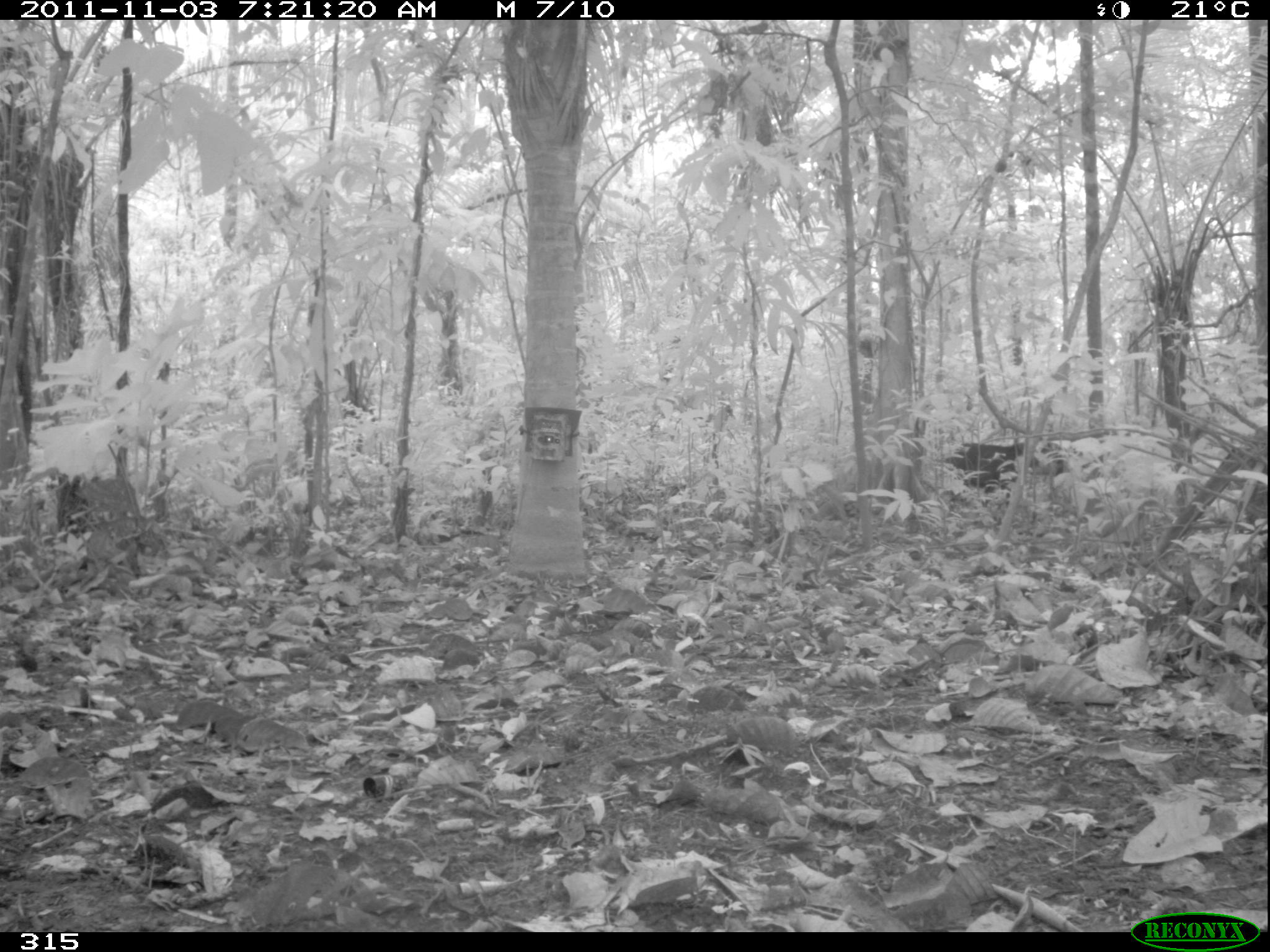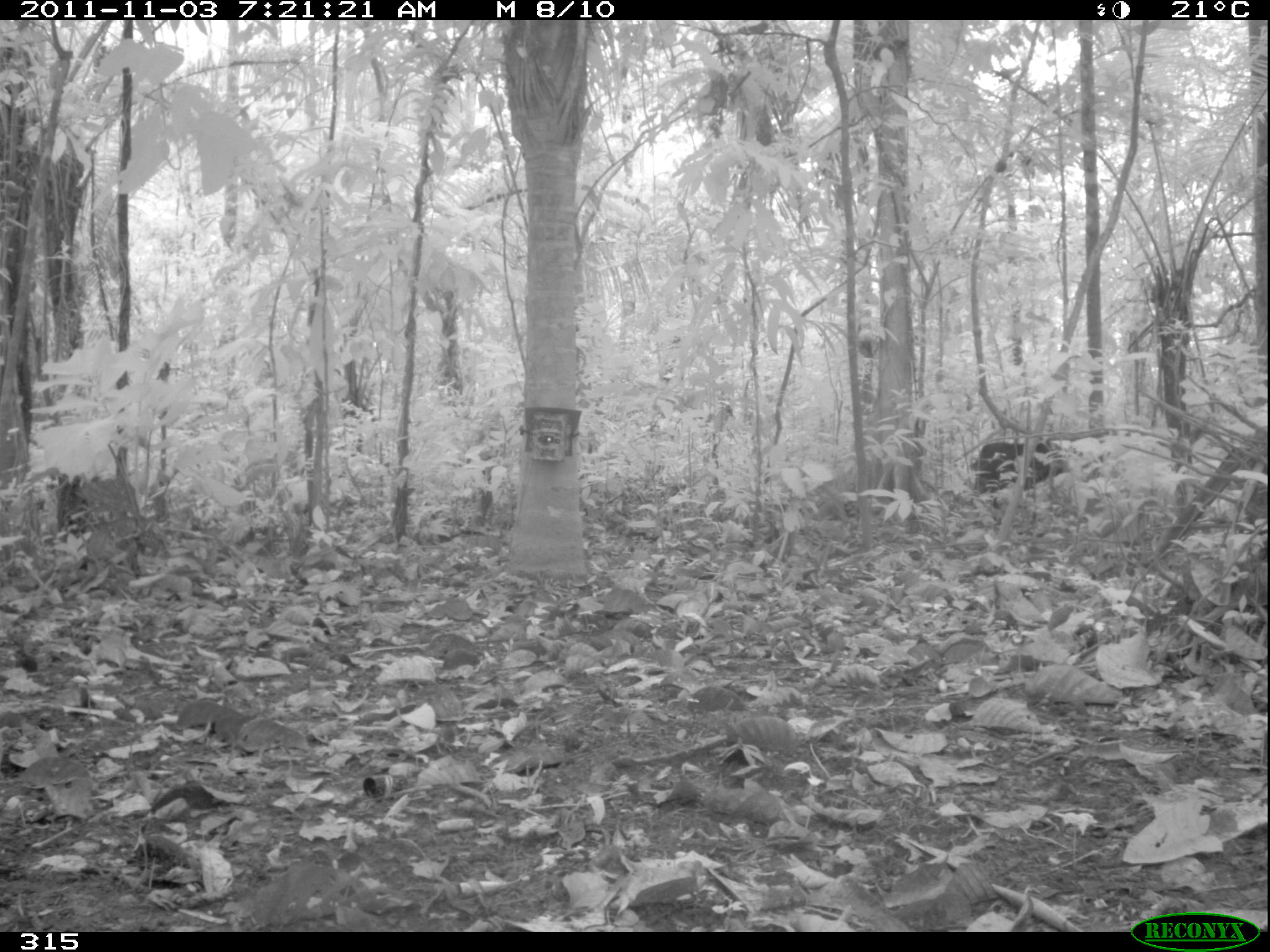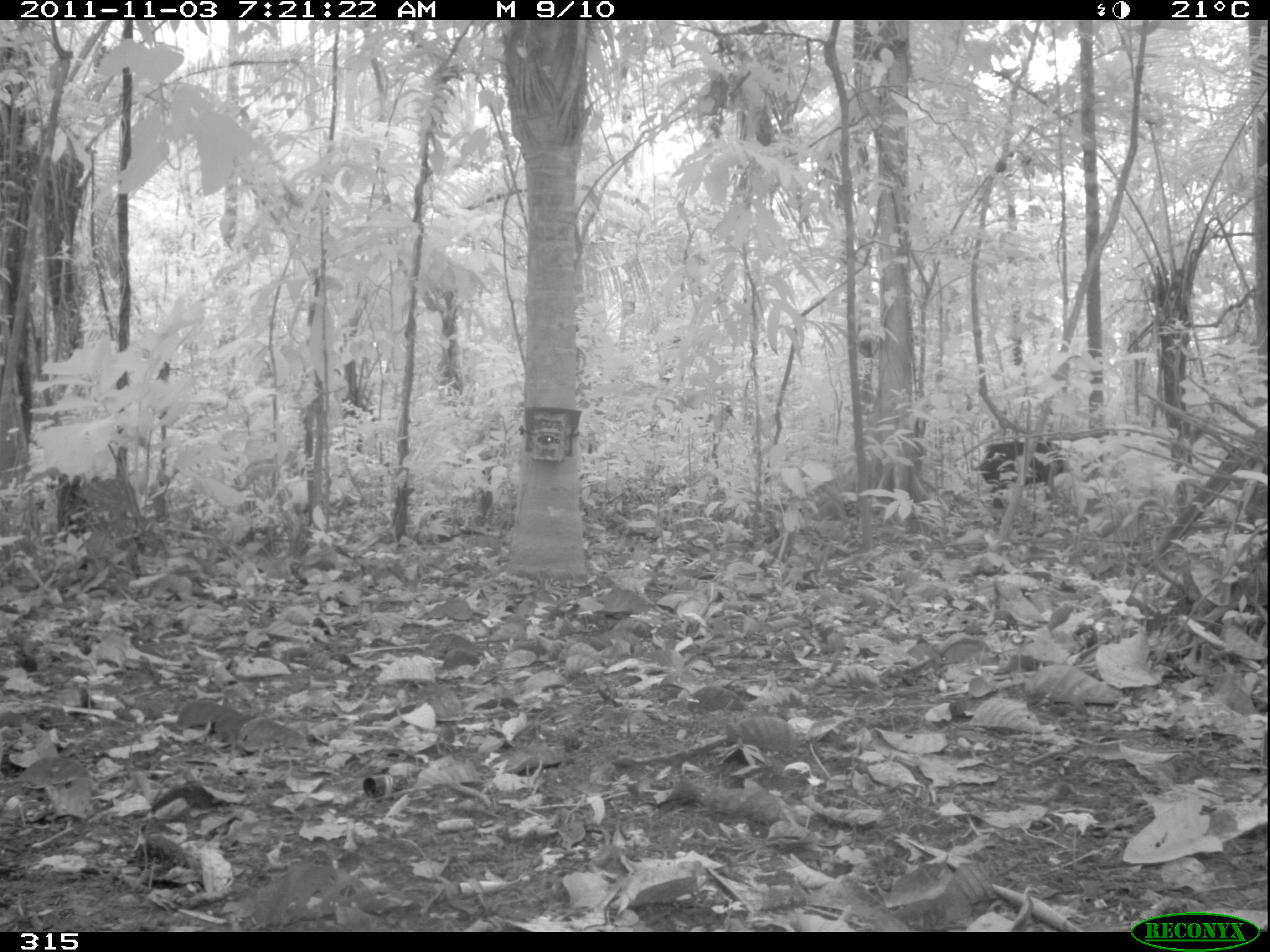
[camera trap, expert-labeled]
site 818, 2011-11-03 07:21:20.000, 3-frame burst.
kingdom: Animalia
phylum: Chordata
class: Mammalia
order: Artiodactyla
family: Tayassuidae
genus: Tayassu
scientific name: Tayassu pecari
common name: white-lipped peccary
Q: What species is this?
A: Tayassu pecari (white-lipped peccary).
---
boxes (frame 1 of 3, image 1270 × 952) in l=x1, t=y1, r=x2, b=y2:
tayassu pecari: l=944, t=438, r=1068, b=511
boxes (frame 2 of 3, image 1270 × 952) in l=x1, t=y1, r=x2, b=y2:
tayassu pecari: l=970, t=440, r=1071, b=508